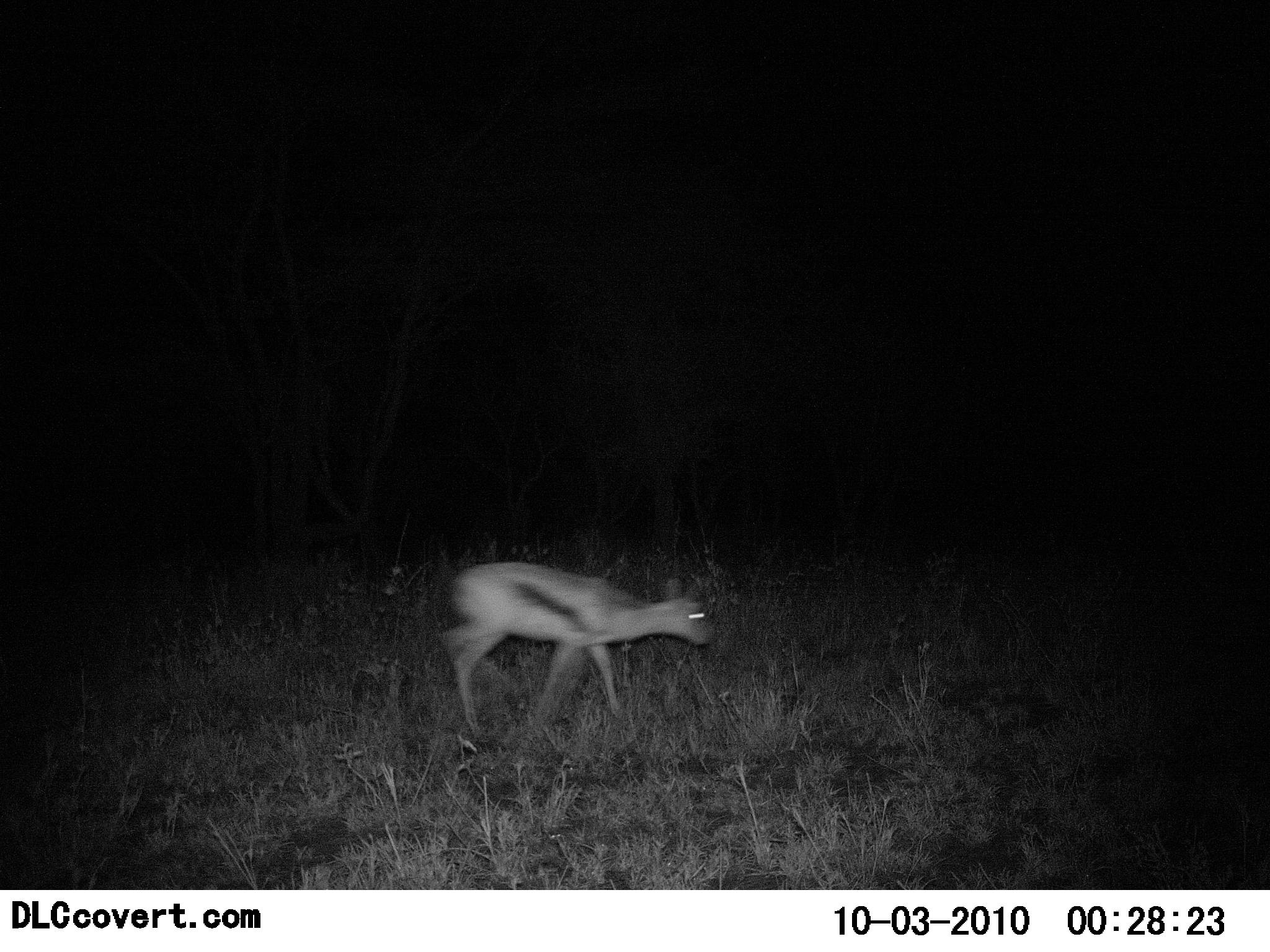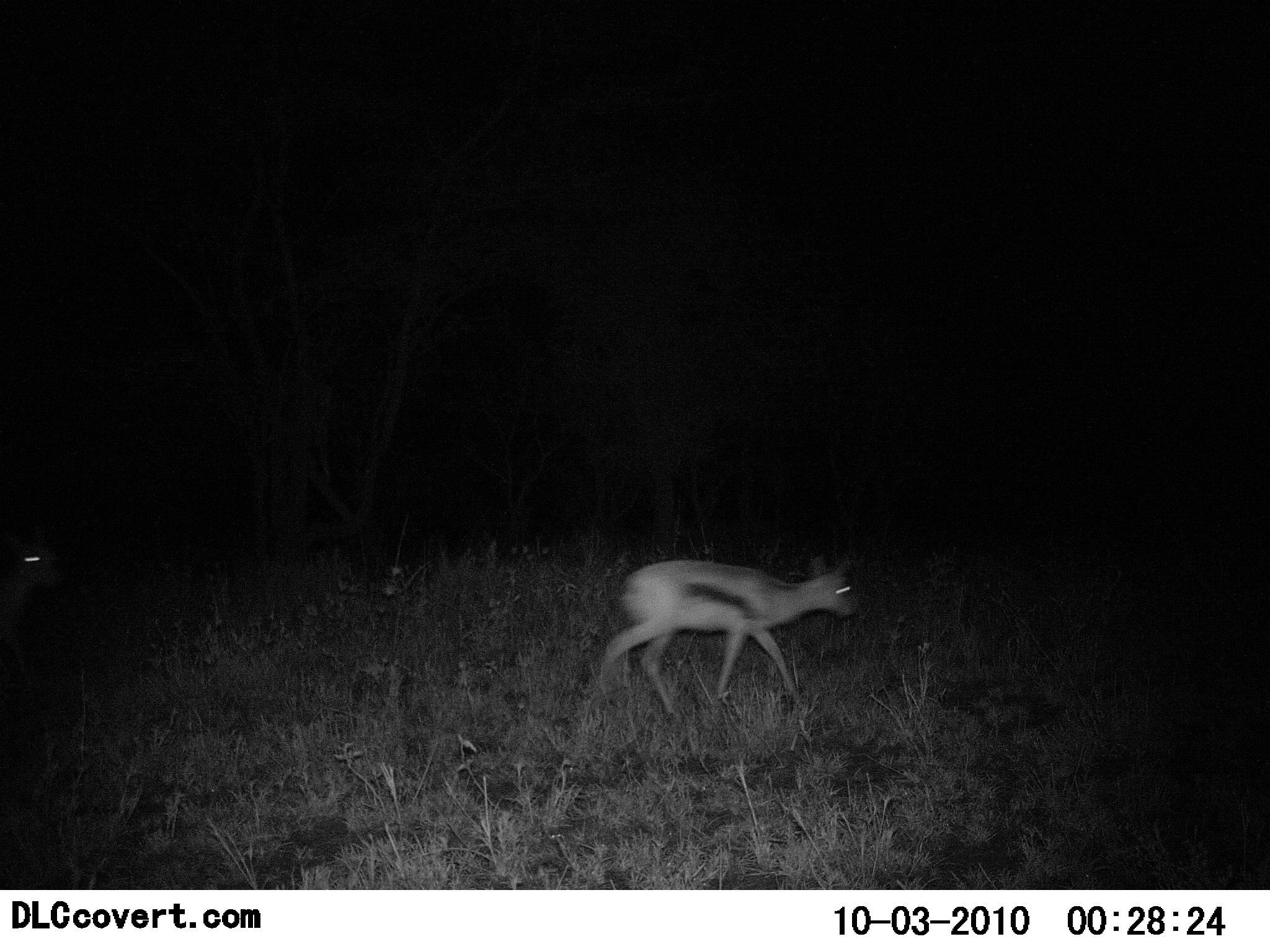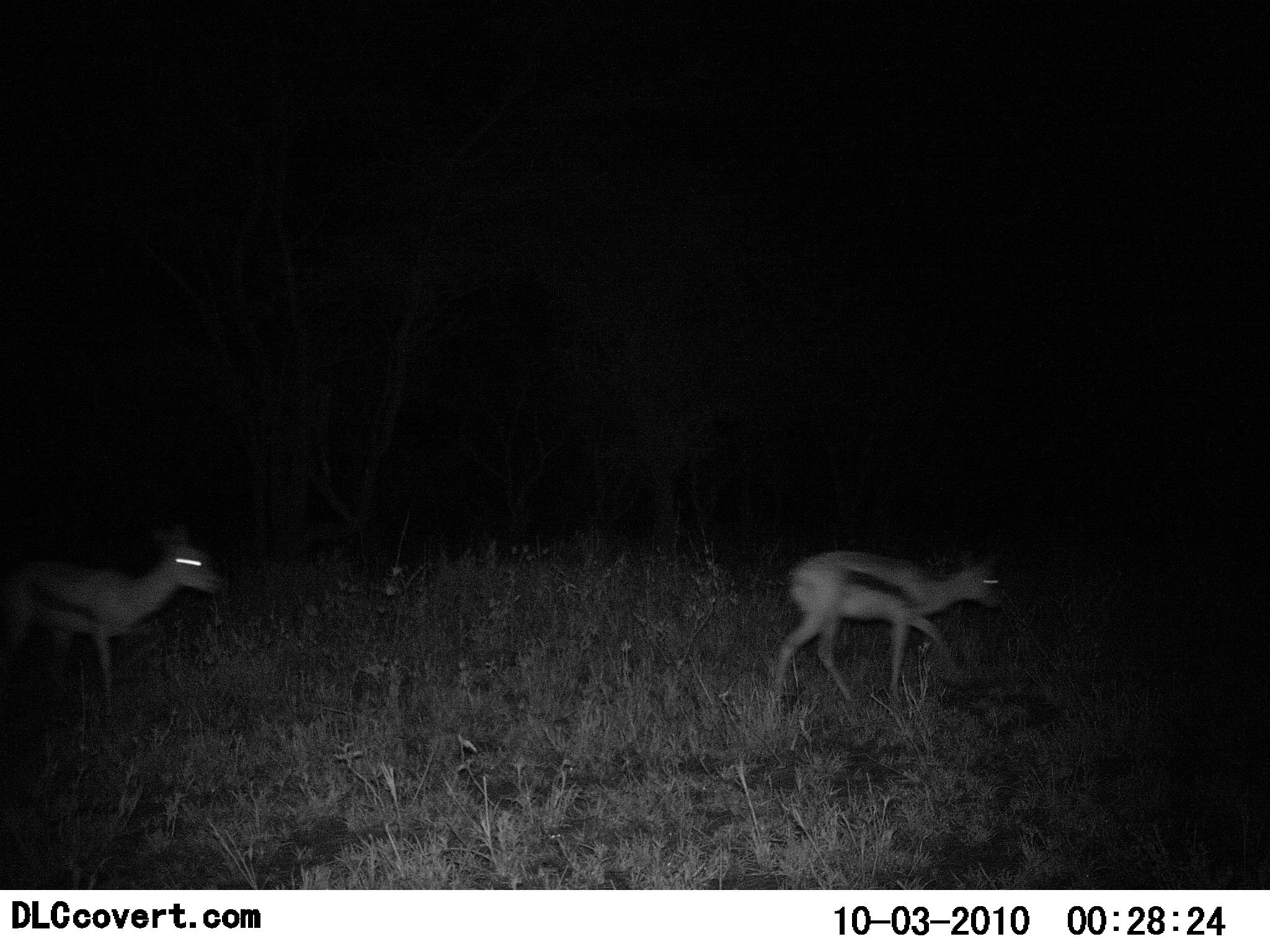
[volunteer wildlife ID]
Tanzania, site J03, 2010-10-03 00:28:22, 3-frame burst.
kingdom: Animalia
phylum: Chordata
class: Mammalia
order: Artiodactyla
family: Bovidae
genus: Eudorcas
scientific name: Eudorcas thomsonii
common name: thomson's gazelle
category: gazellethomsons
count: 2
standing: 0%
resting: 0%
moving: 100%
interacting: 0%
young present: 0%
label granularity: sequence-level